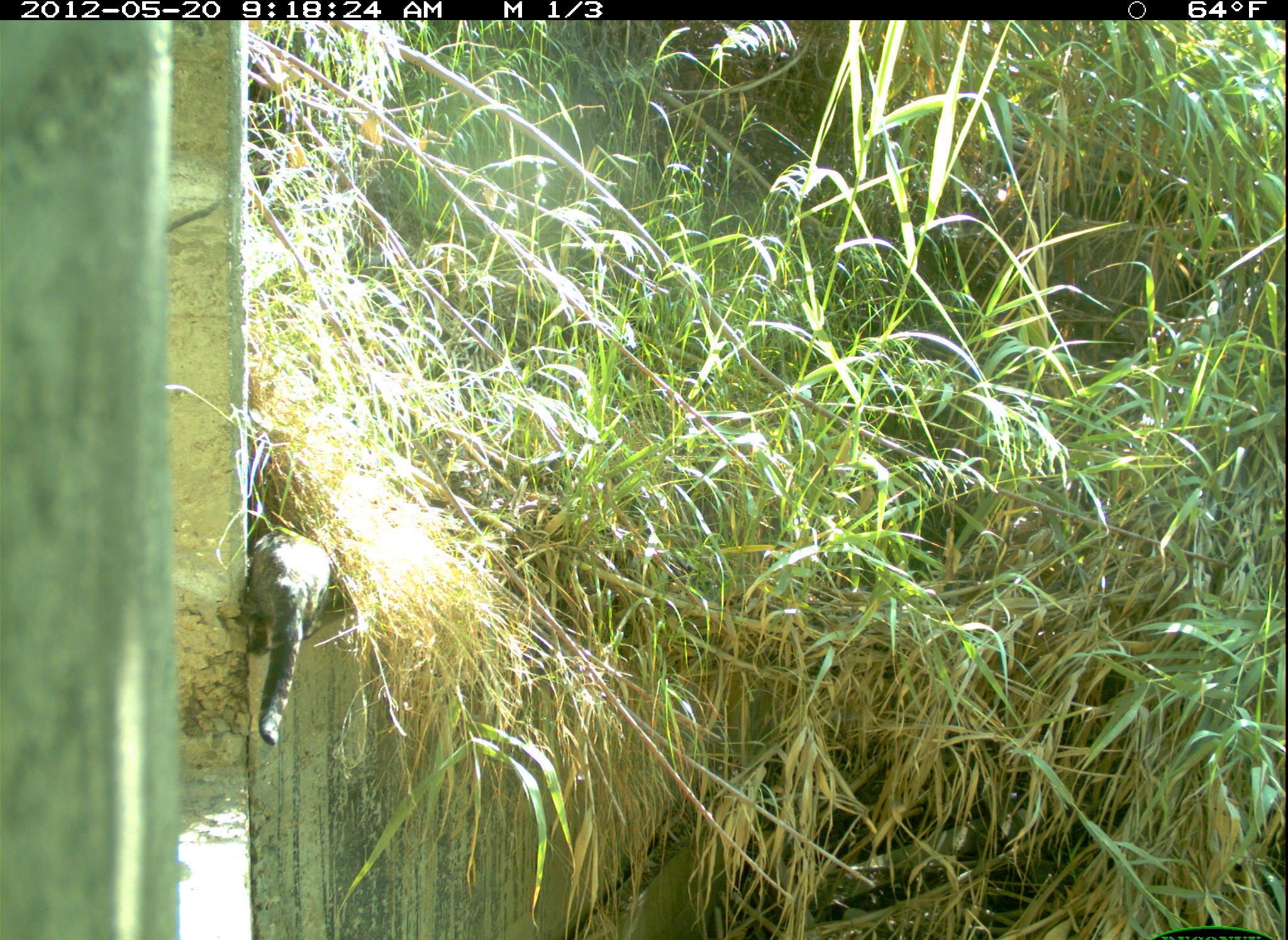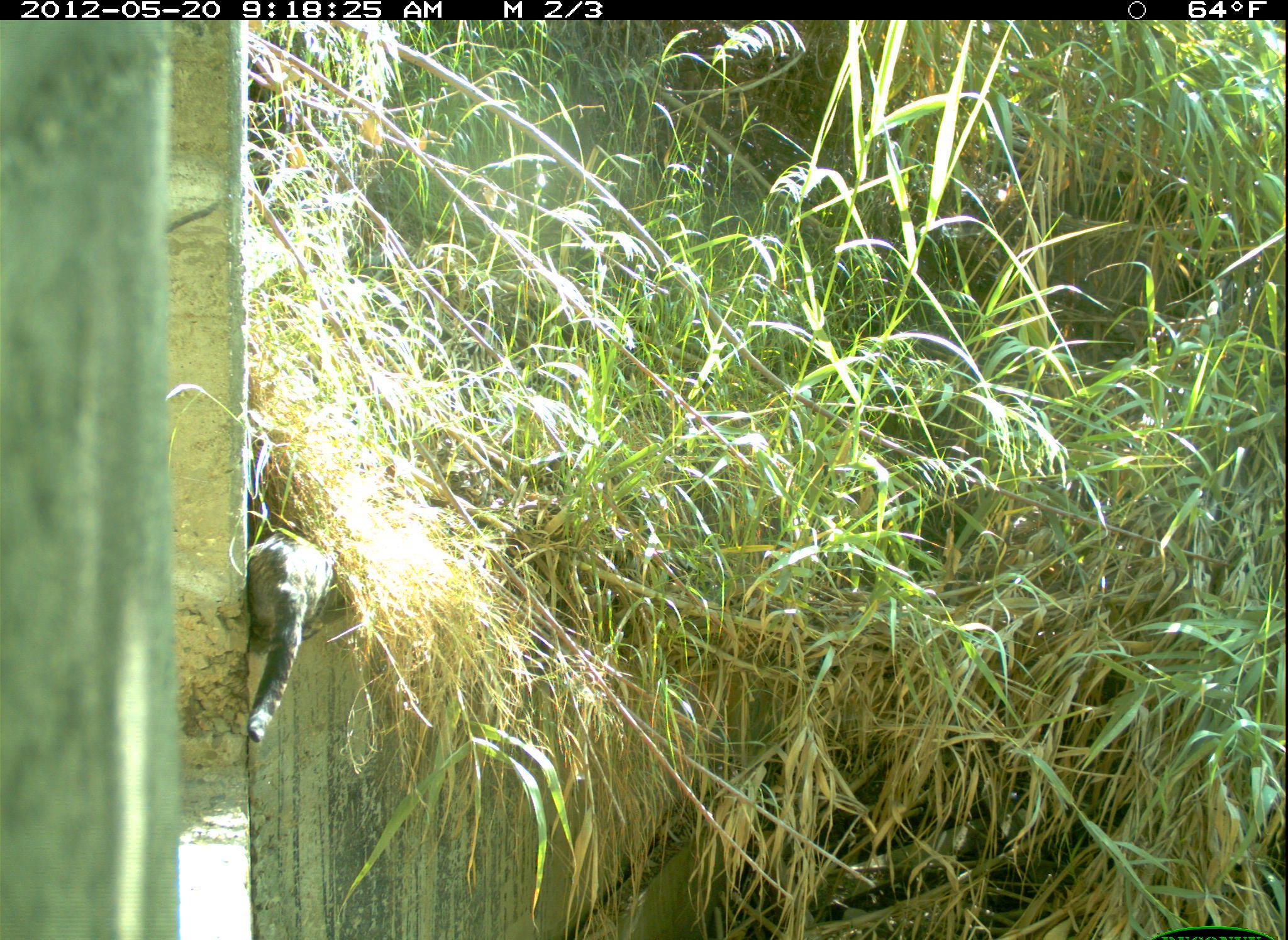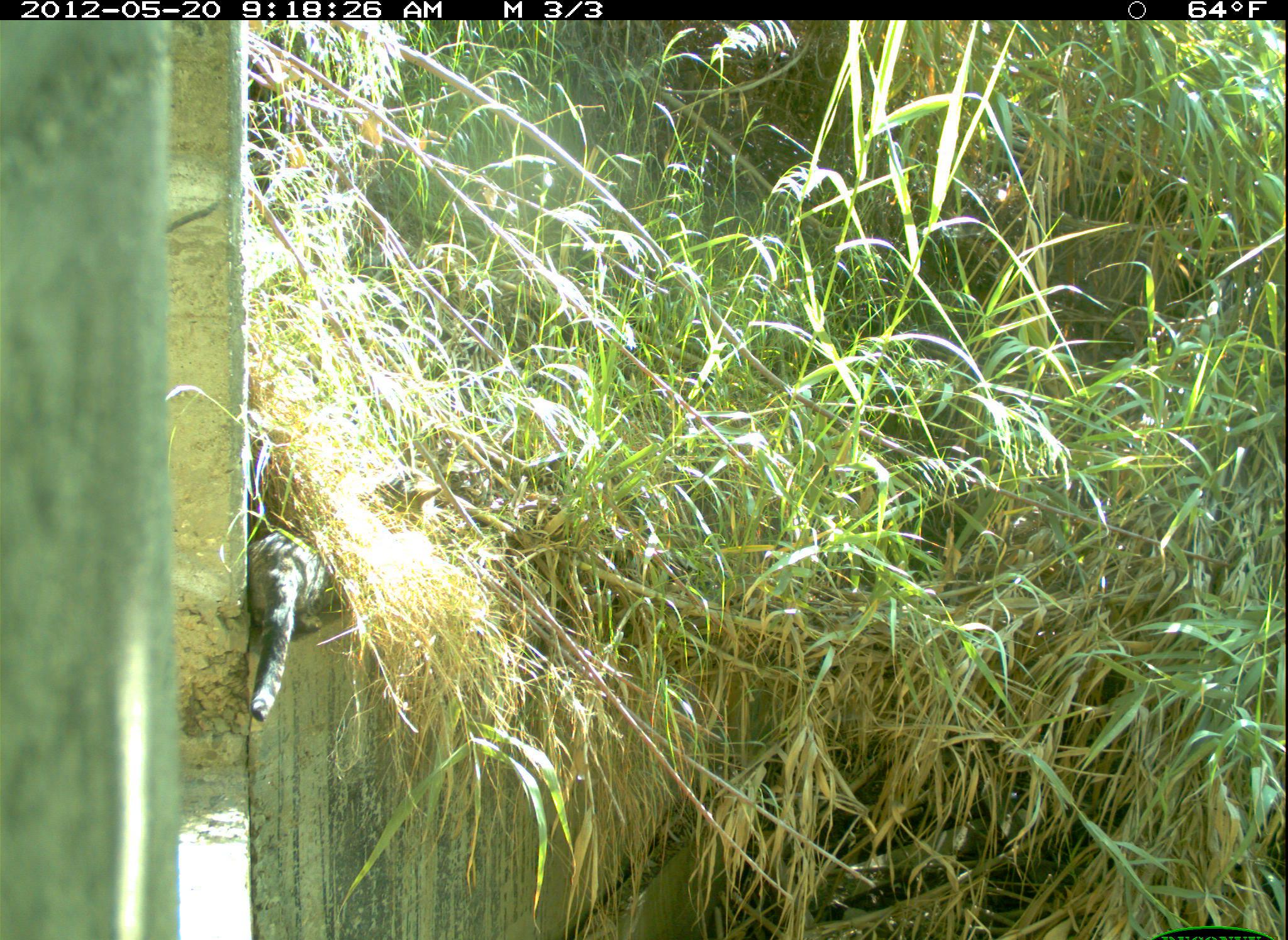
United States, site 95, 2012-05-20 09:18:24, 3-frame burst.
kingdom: Animalia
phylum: Chordata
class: Mammalia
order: Carnivora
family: Felidae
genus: Felis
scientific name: Felis catus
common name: cat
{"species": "cat (Felis catus)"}